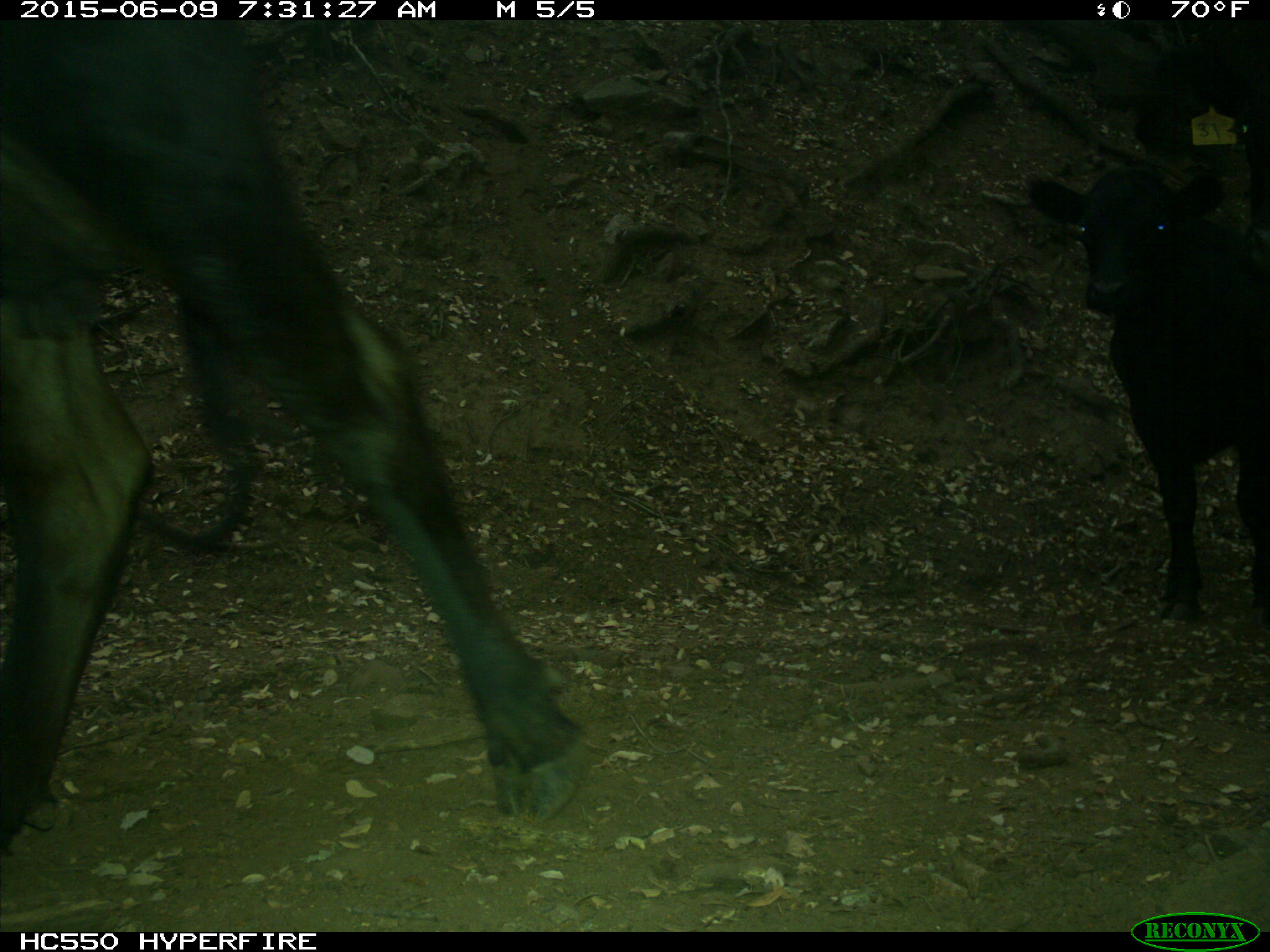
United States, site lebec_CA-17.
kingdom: Animalia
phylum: Chordata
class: Mammalia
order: Artiodactyla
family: Bovidae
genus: Bos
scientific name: Bos taurus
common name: domestic cow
Bos taurus (domestic cow).